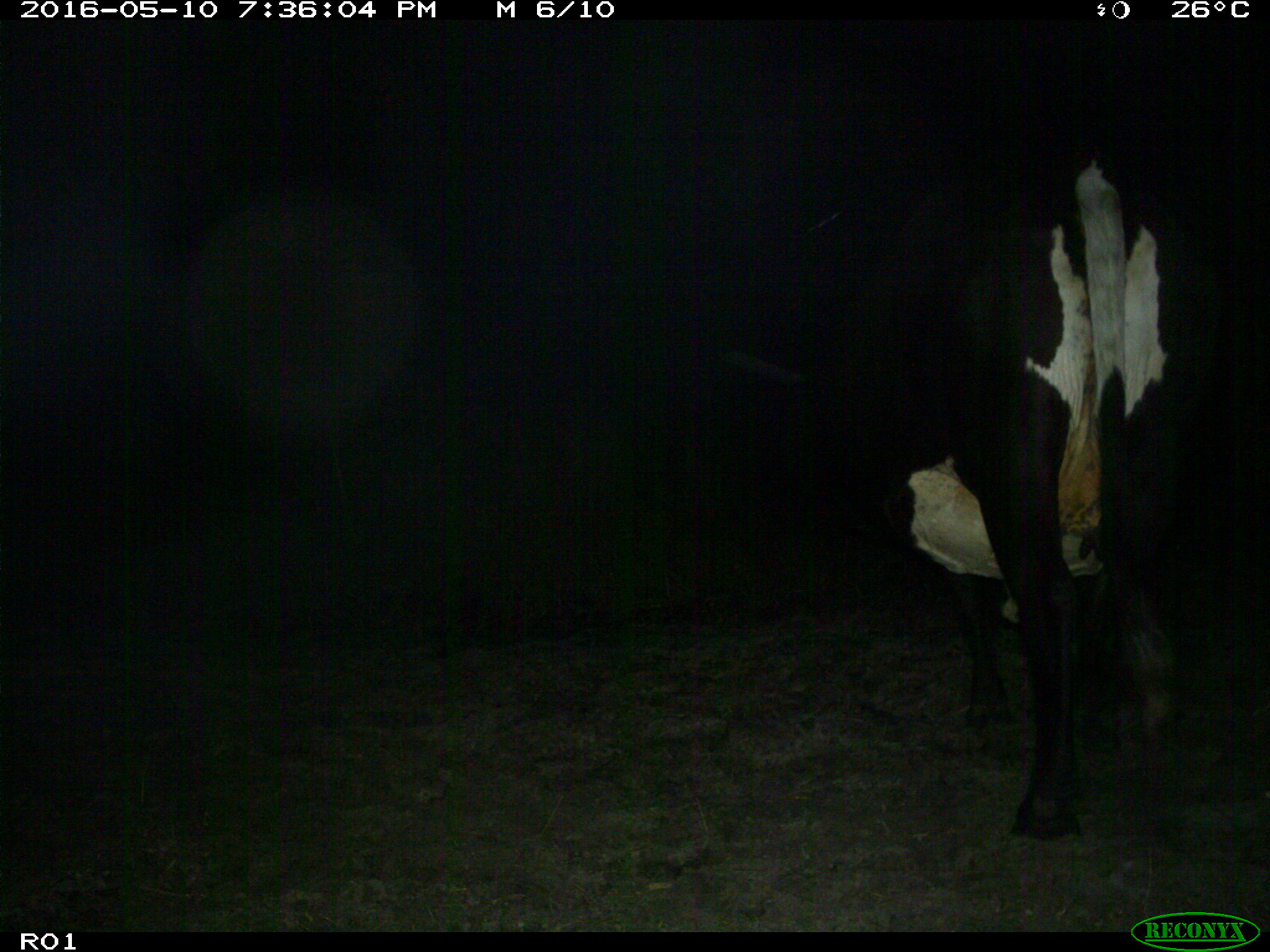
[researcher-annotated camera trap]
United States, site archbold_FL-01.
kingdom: Animalia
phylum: Chordata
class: Mammalia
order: Artiodactyla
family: Bovidae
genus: Bos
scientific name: Bos taurus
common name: domestic cow